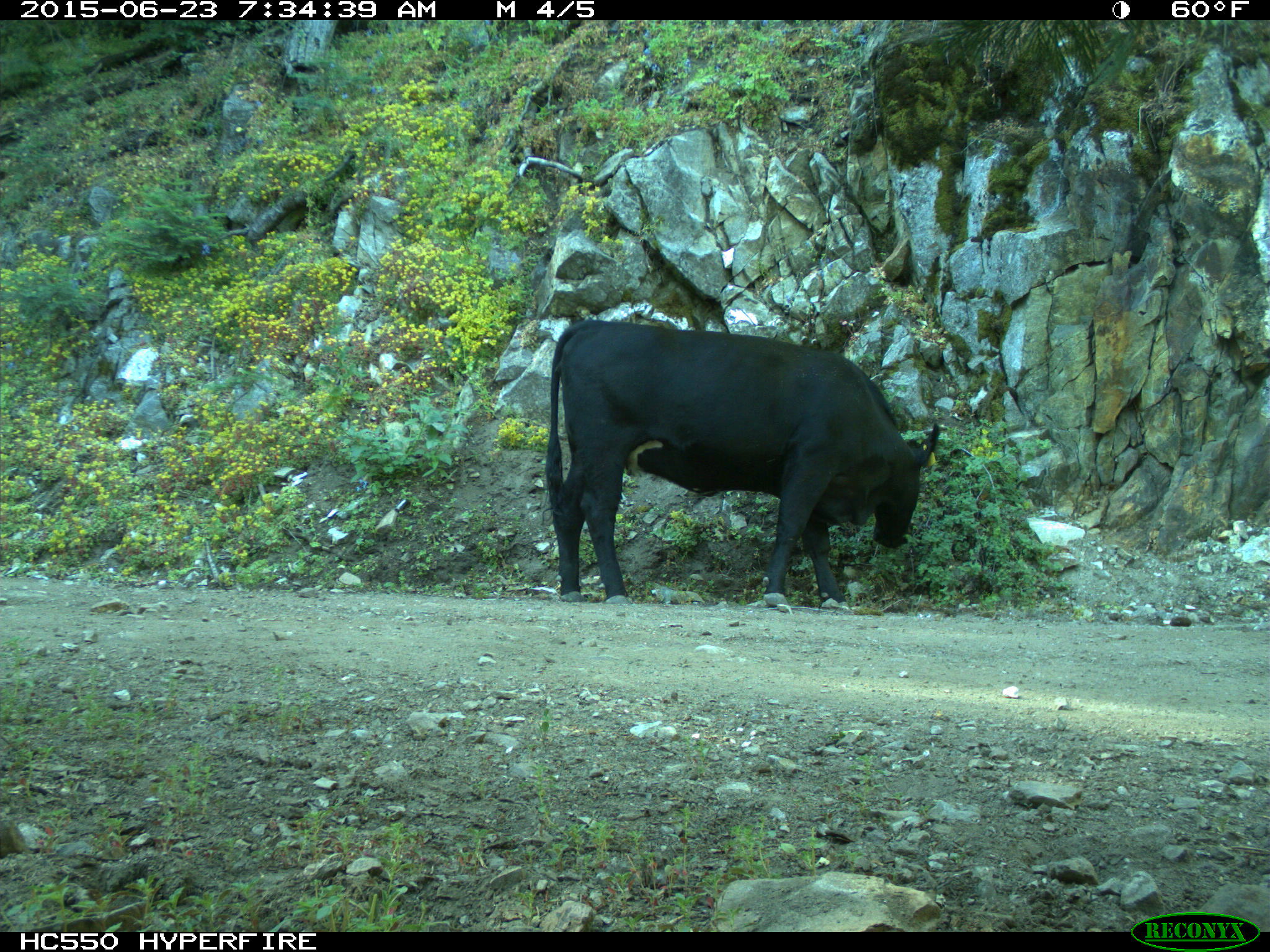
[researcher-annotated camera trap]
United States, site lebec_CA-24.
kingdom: Animalia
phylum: Chordata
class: Mammalia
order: Artiodactyla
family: Bovidae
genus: Bos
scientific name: Bos taurus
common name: domestic cow